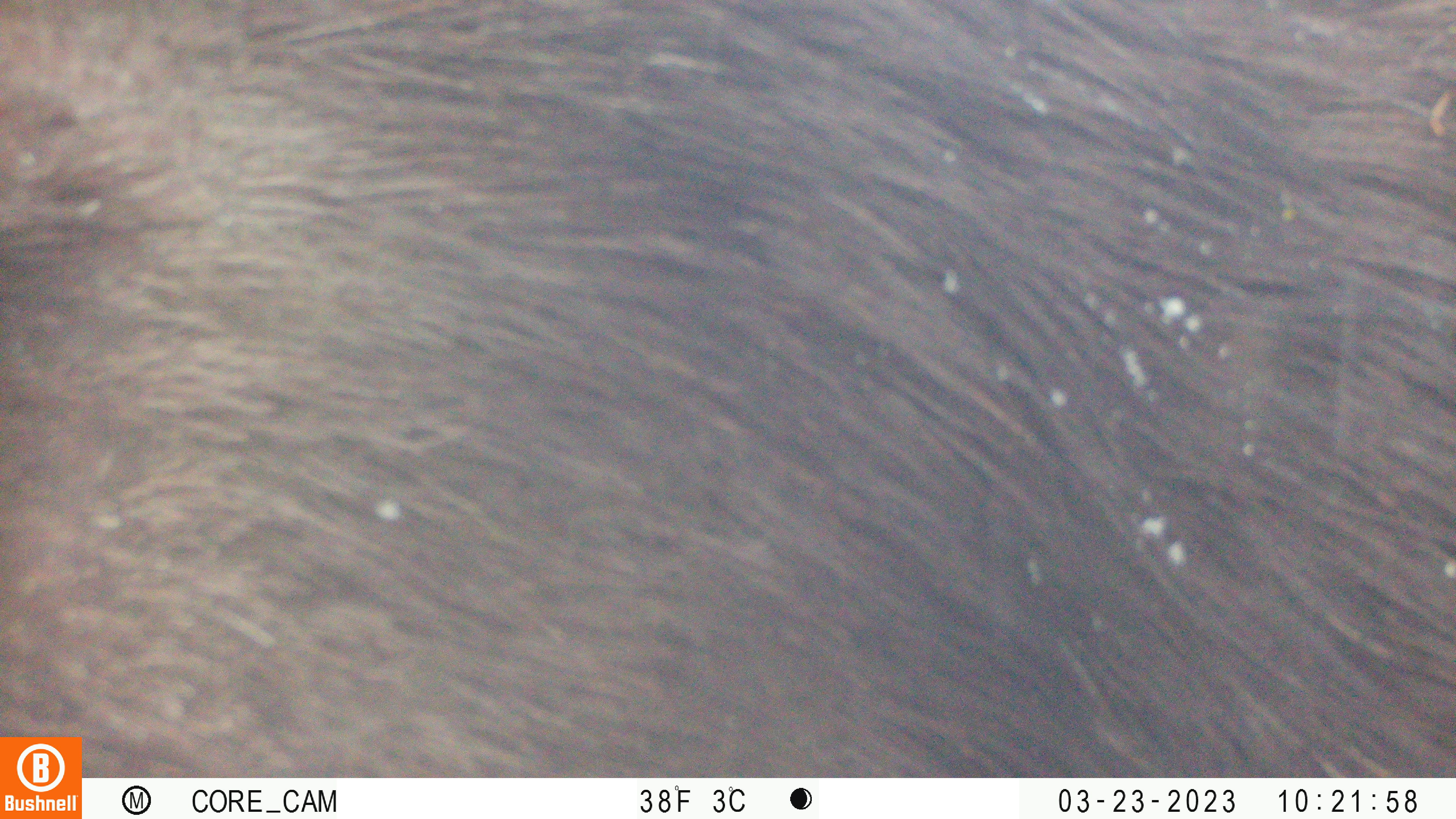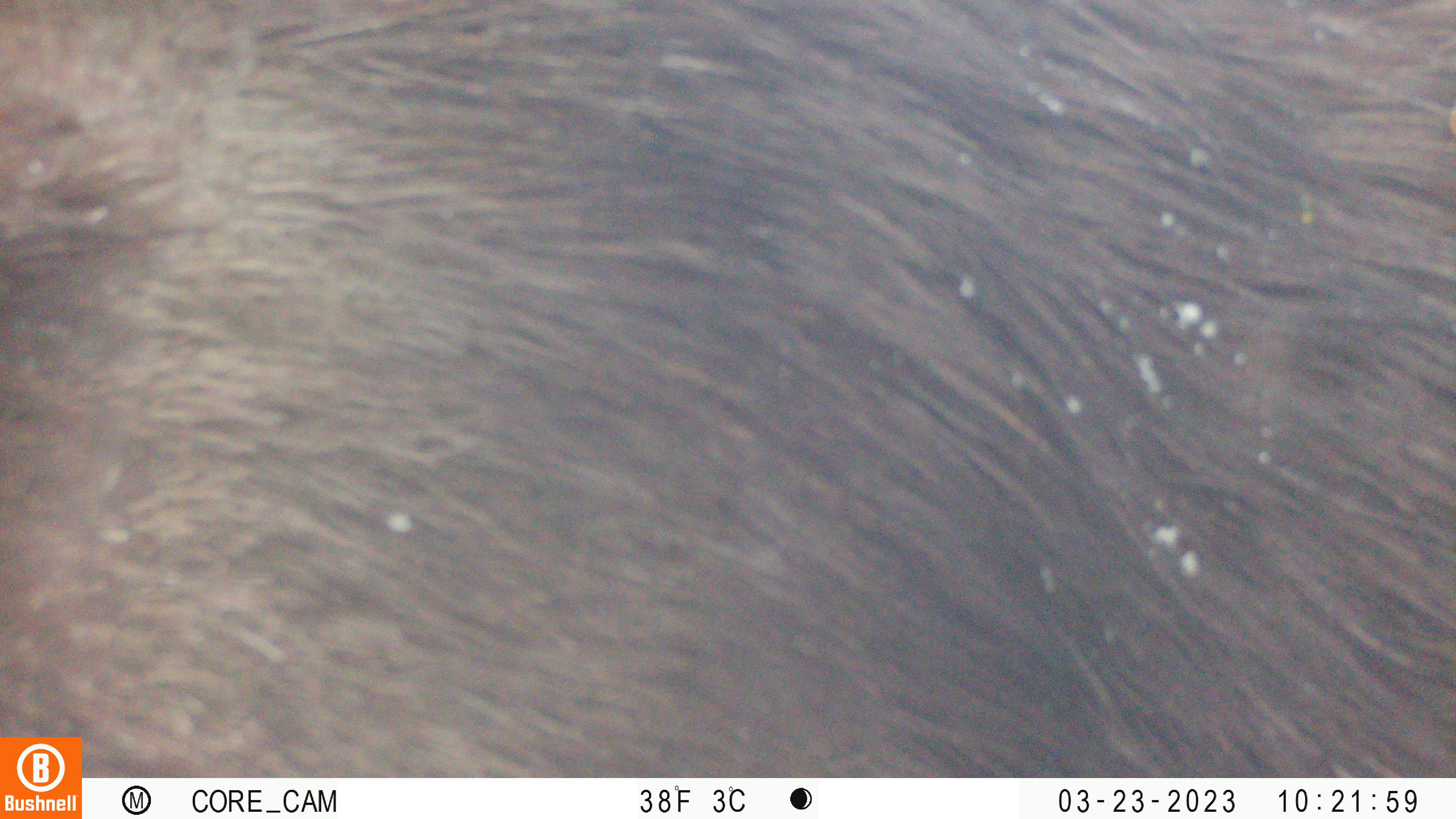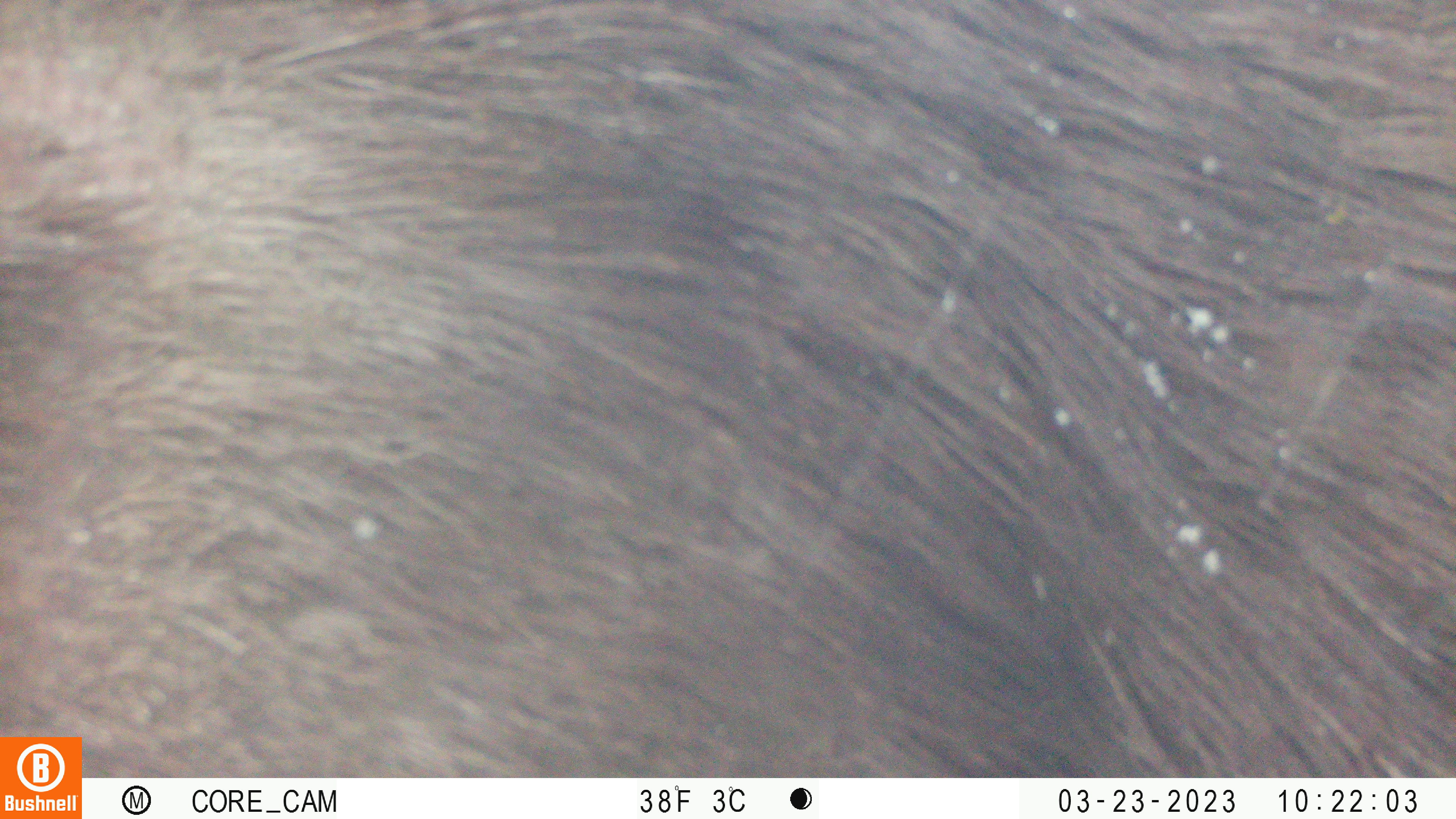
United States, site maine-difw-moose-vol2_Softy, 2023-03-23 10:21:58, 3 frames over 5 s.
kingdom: Animalia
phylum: Chordata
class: Mammalia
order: Artiodactyla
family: Cervidae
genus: Alces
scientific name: Alces alces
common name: moose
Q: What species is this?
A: Moose (Alces alces).